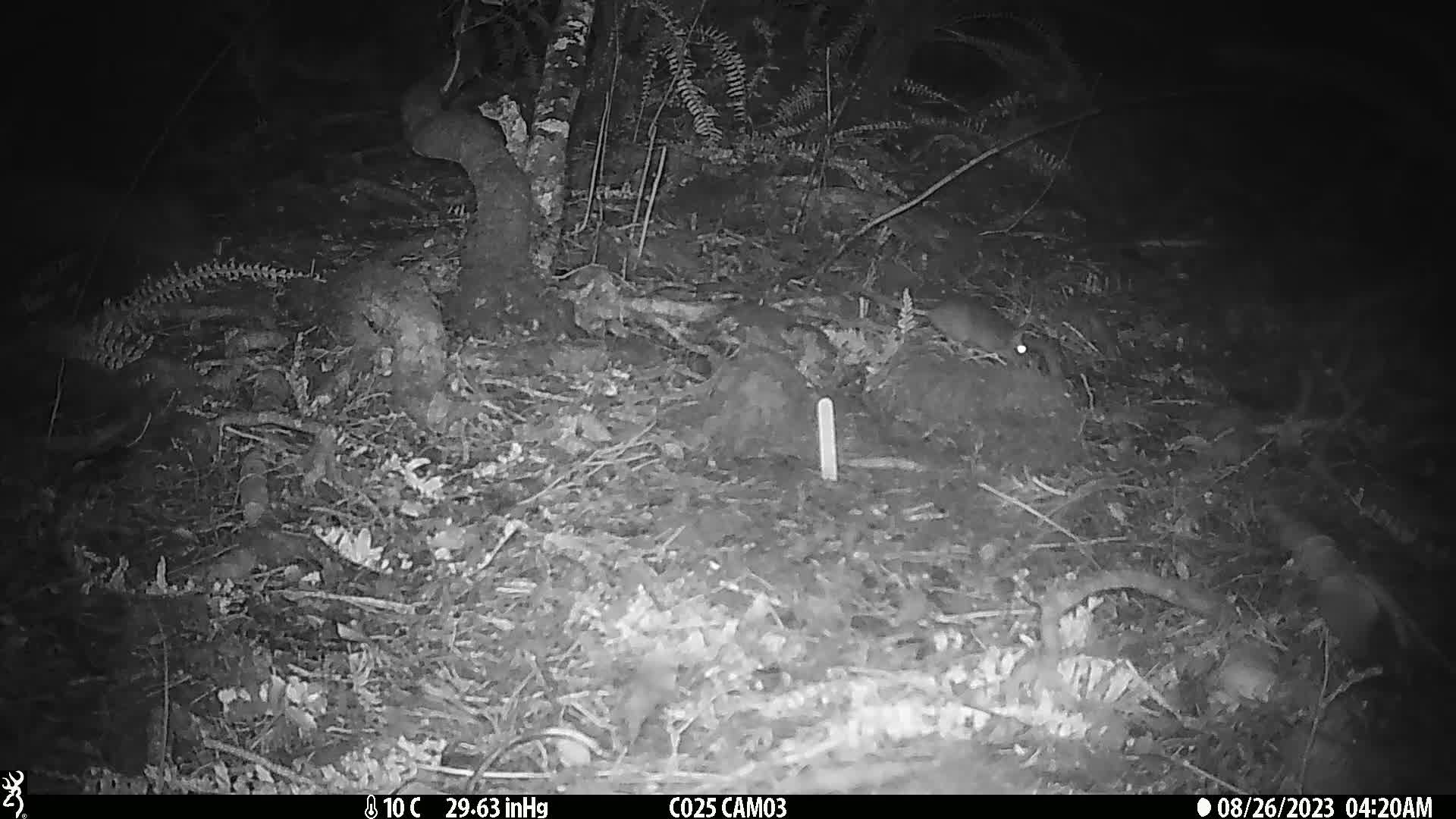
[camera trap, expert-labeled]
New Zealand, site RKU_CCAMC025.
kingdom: Animalia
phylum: Chordata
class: Mammalia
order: Rodentia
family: Muridae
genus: Rattus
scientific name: Rattus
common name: rat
Rat (Rattus).